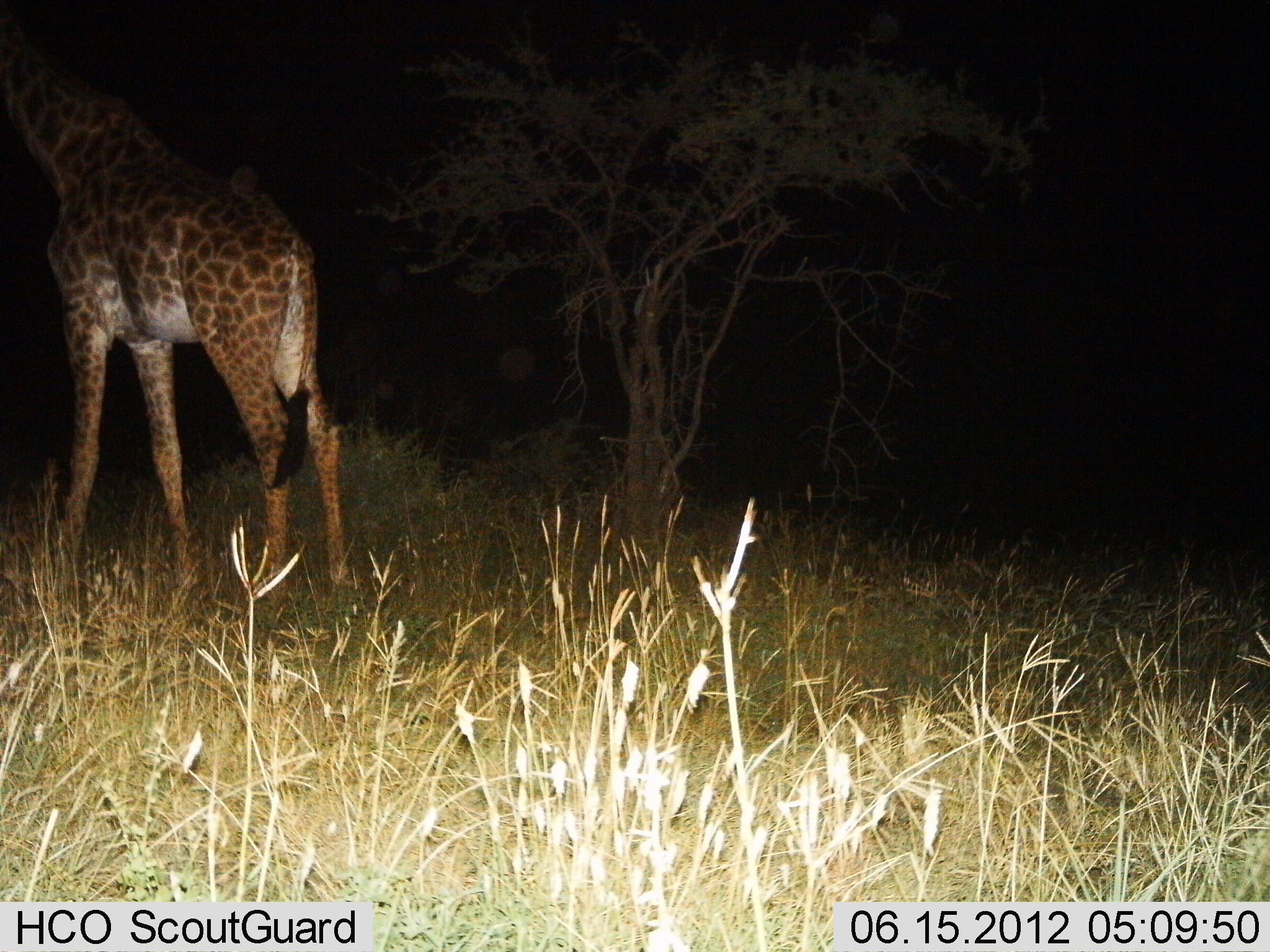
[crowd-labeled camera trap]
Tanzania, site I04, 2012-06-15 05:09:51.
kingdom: Animalia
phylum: Chordata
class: Mammalia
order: Artiodactyla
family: Giraffidae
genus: Giraffa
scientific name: Giraffa camelopardalis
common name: giraffe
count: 1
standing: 90%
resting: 0%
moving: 10%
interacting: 0%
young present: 10%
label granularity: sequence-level